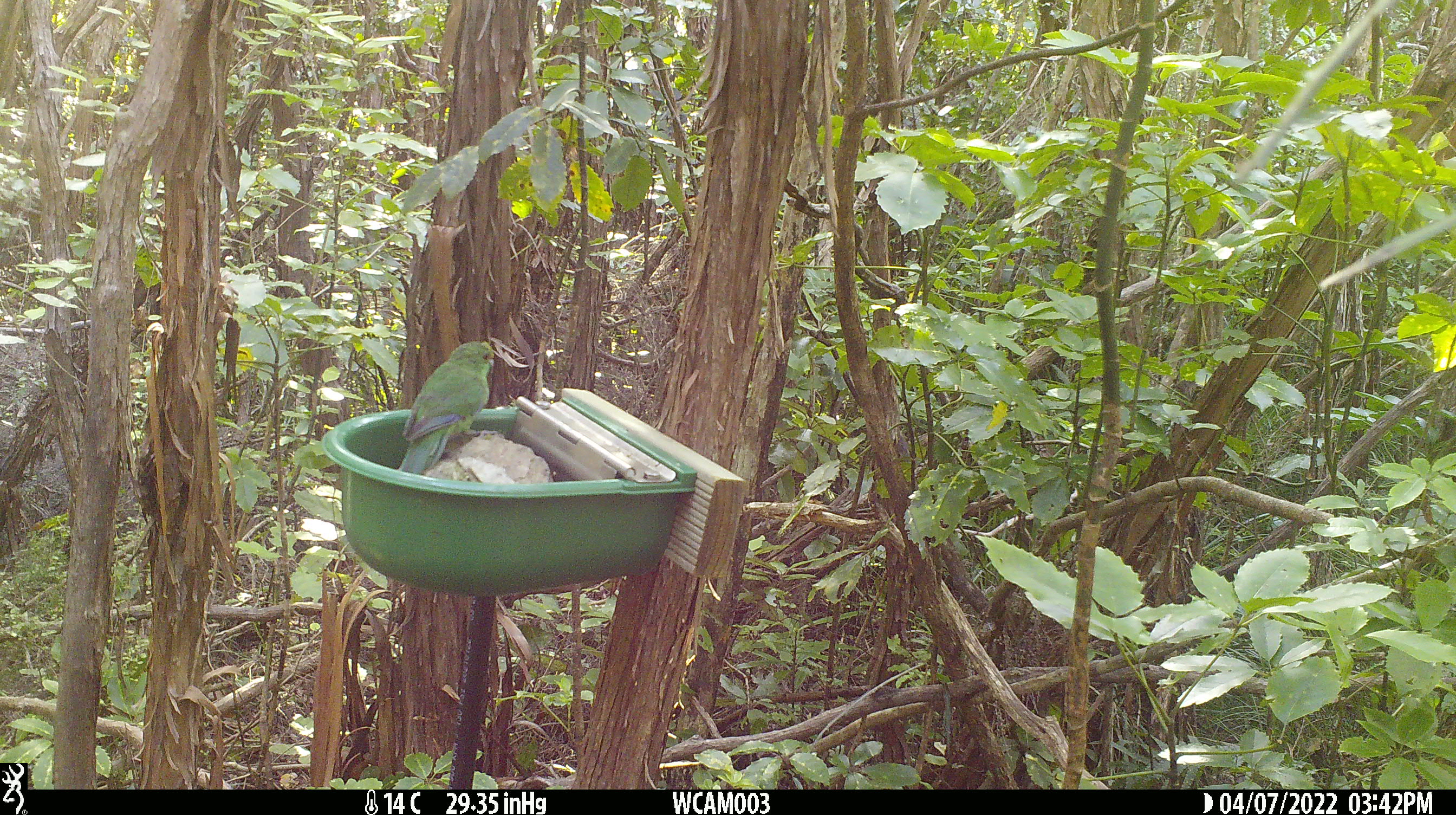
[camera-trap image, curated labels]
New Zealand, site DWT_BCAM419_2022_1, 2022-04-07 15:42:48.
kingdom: Animalia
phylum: Chordata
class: Aves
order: Psittaciformes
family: Psittaculidae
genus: Cyanoramphus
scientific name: Cyanoramphus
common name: parakeet